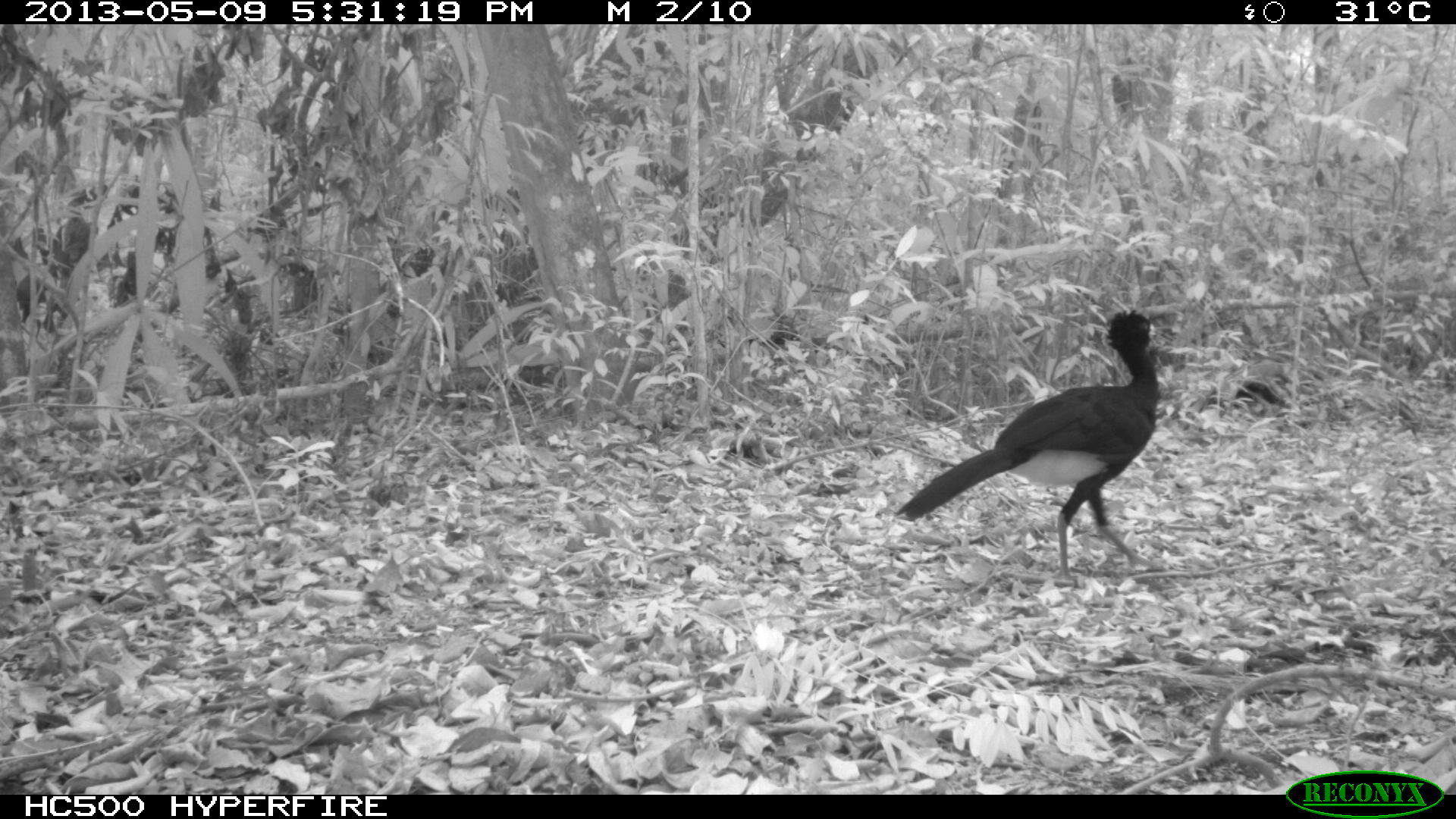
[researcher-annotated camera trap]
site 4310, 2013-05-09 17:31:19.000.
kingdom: Animalia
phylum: Chordata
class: Aves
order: Galliformes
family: Cracidae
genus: Crax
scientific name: Crax rubra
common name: great curassow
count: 1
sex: male